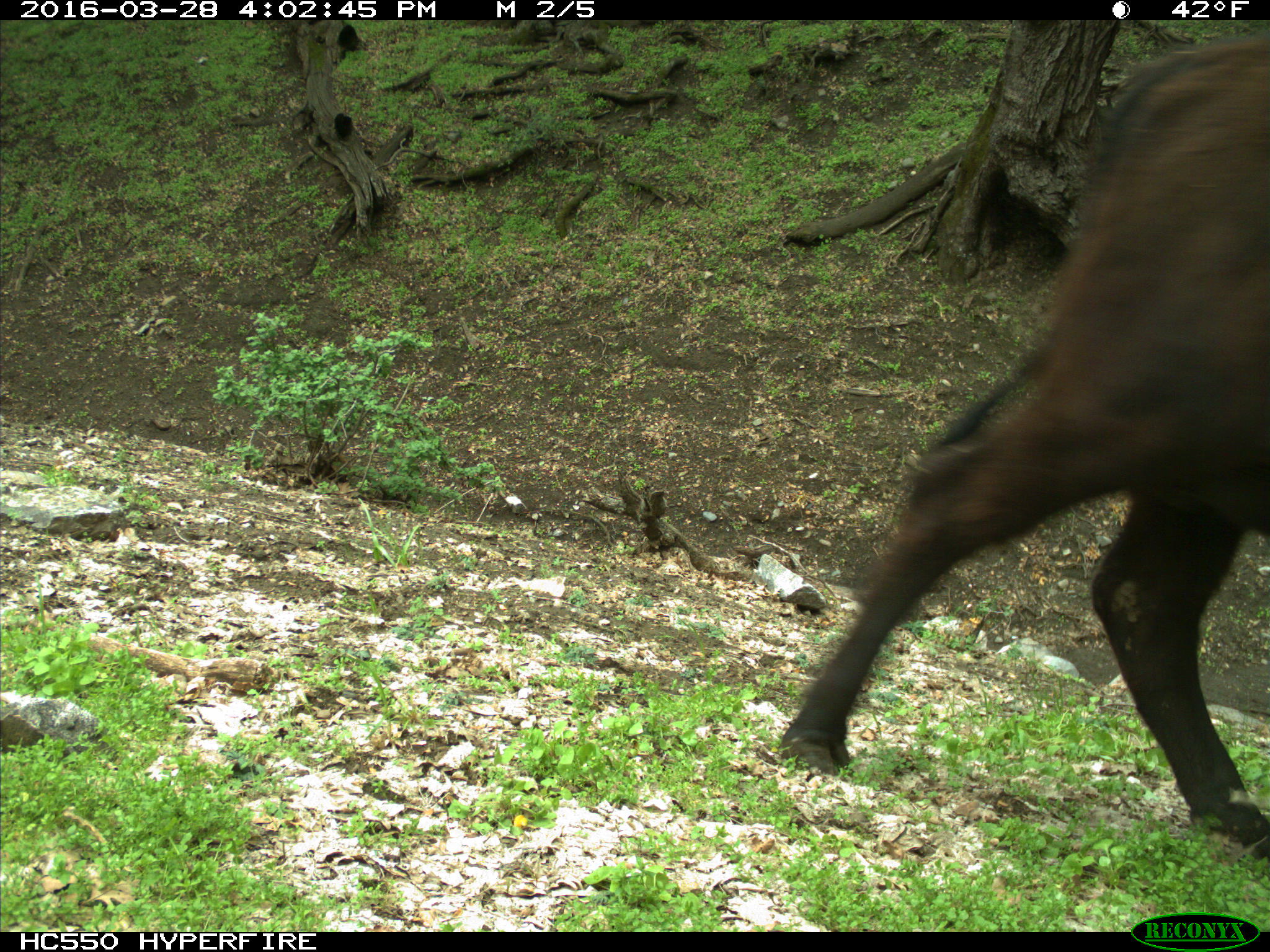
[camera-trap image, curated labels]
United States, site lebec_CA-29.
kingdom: Animalia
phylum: Chordata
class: Mammalia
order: Artiodactyla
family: Bovidae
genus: Bos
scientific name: Bos taurus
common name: domestic cow